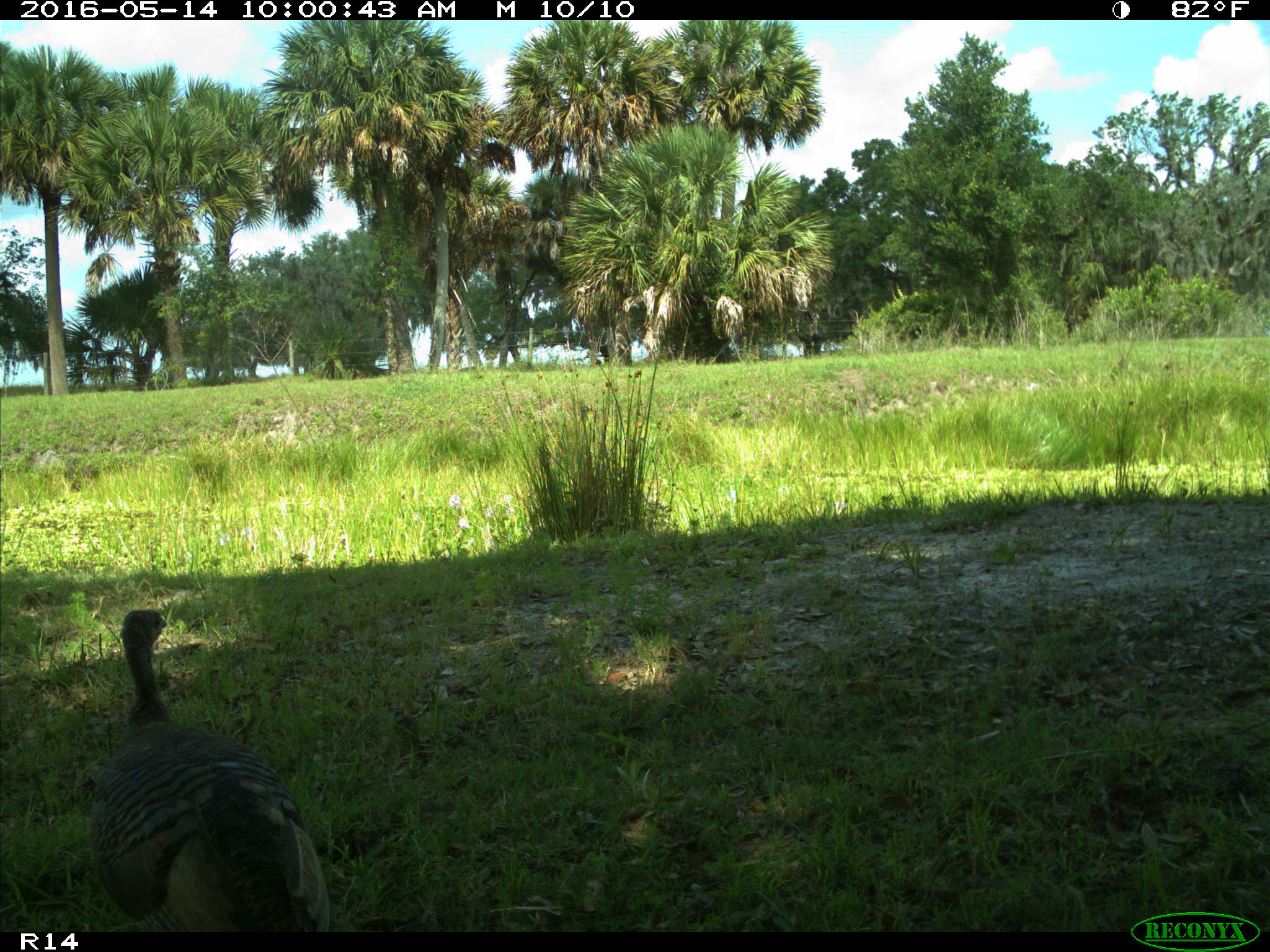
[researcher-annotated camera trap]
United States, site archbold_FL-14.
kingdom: Animalia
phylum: Chordata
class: Aves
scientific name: Aves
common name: birds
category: unidentified bird